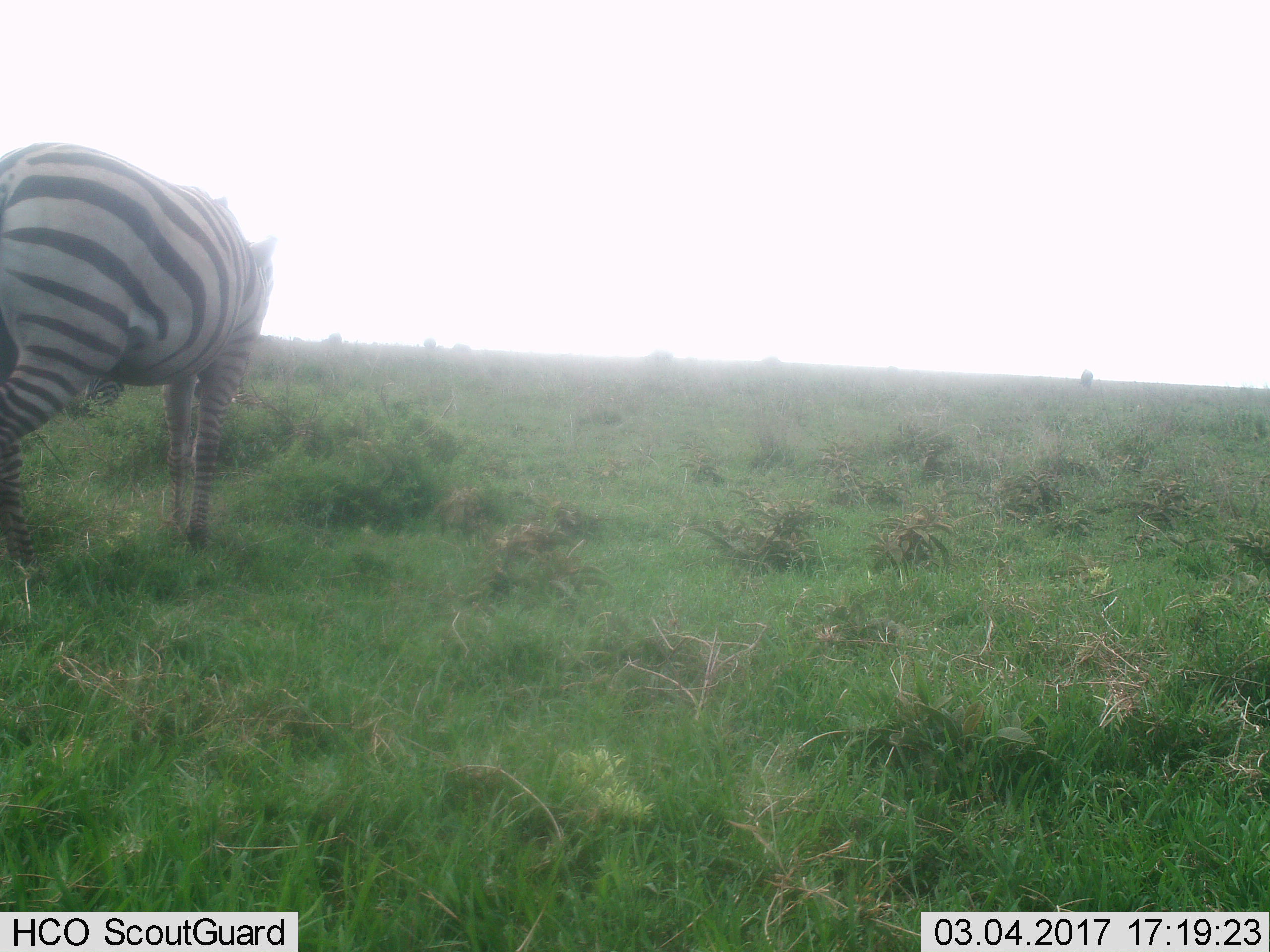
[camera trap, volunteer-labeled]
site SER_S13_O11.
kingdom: Animalia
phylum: Chordata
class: Mammalia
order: Perissodactyla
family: Equidae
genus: Equus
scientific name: Equus quagga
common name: plains zebra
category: zebraplains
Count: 1.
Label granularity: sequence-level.